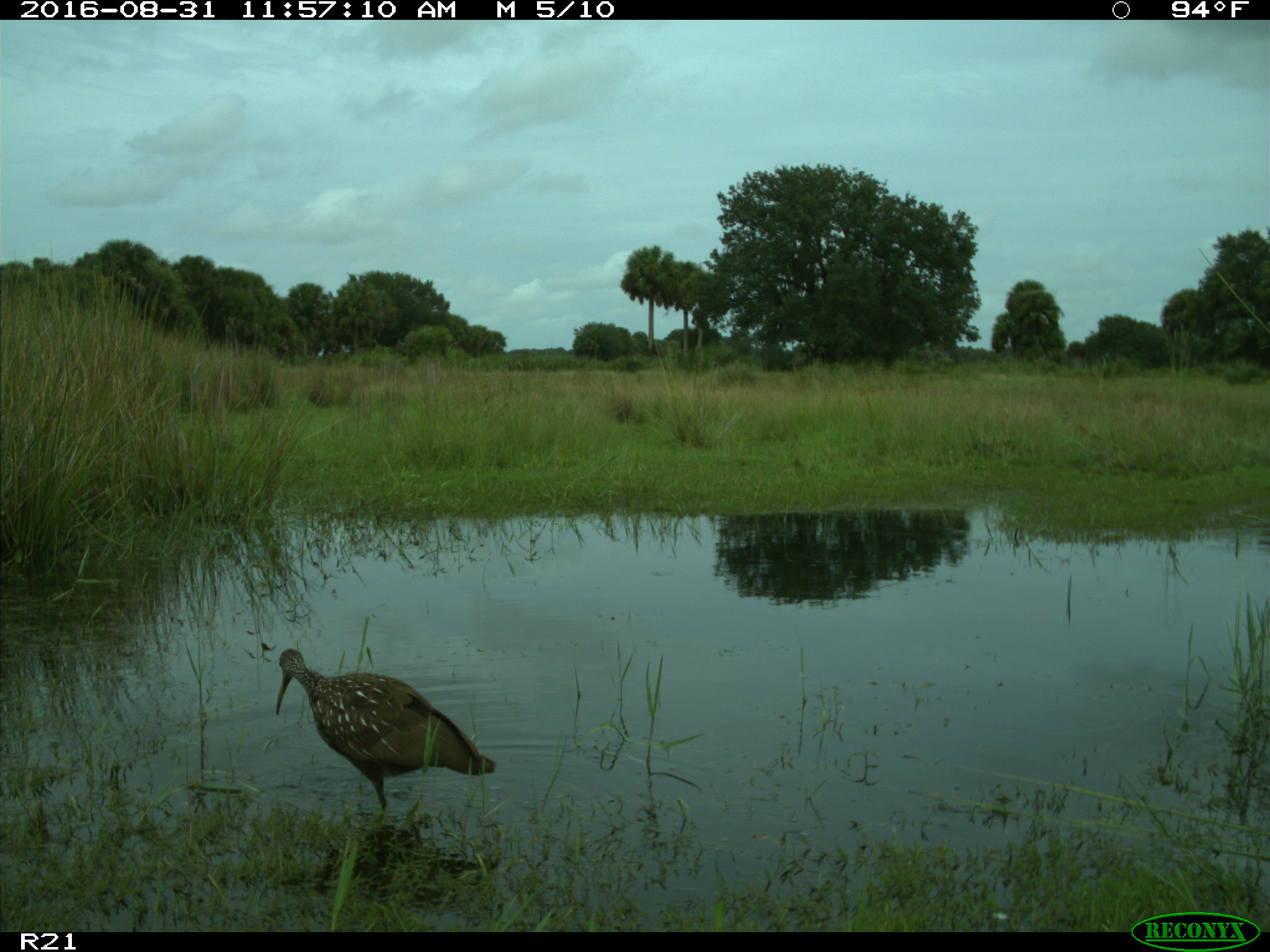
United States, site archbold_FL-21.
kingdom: Animalia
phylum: Chordata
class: Aves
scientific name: Aves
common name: birds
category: unidentified bird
Unidentified bird (birds) (Aves).